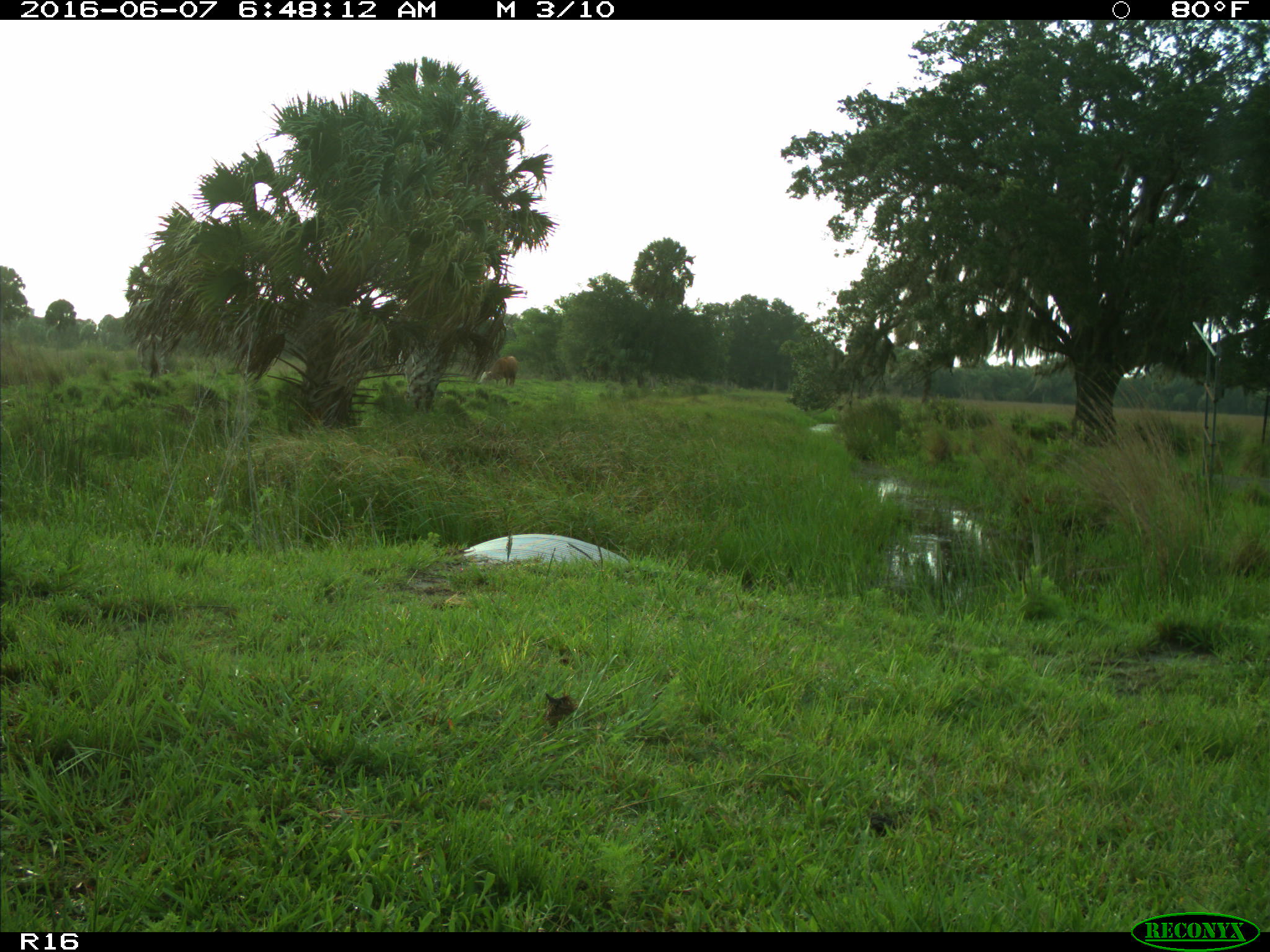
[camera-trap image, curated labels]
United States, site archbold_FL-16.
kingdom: Animalia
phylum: Chordata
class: Mammalia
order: Artiodactyla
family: Bovidae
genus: Bos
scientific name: Bos taurus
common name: domestic cow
Bos taurus (domestic cow).